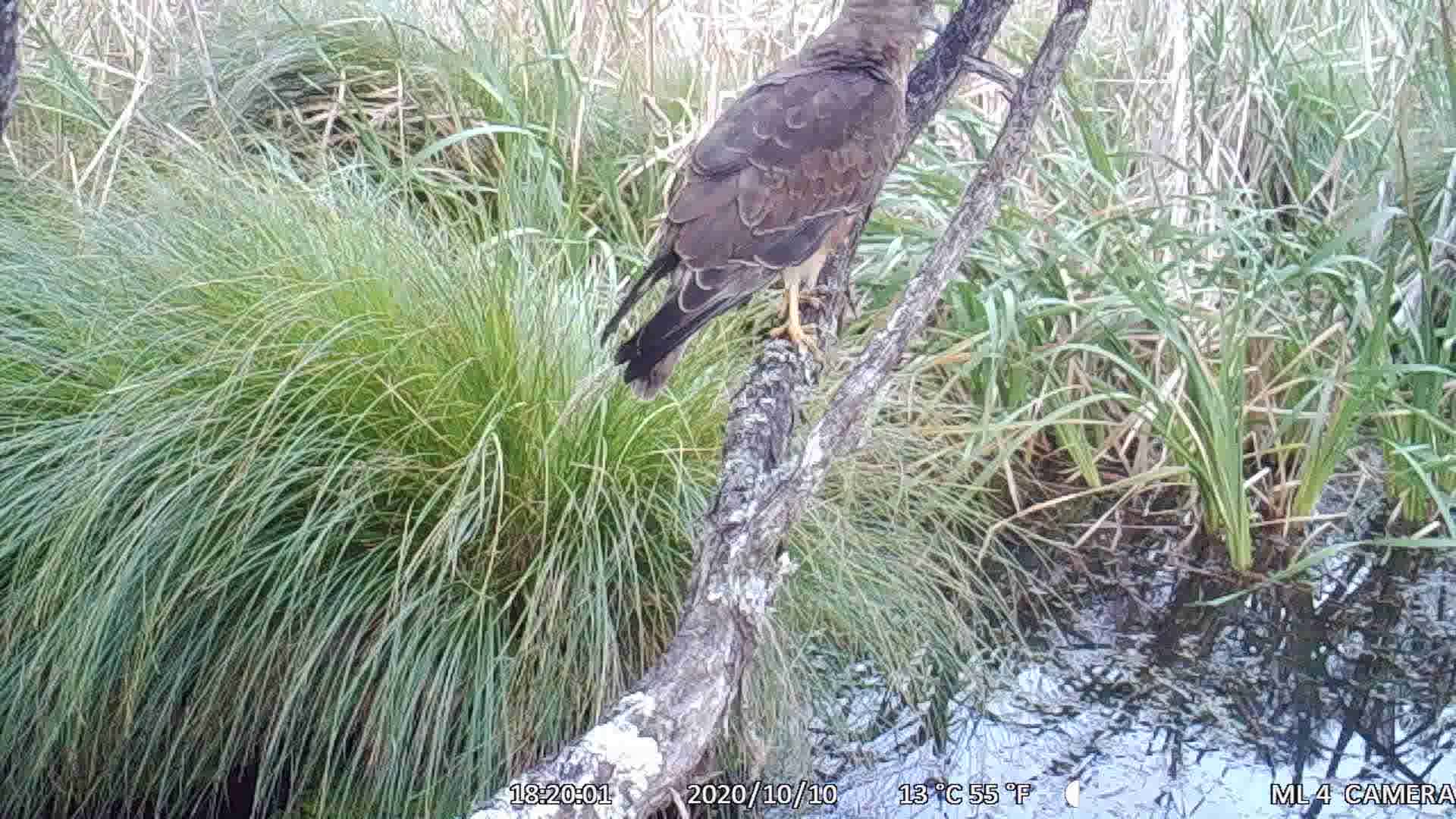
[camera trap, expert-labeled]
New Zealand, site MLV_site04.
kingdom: Animalia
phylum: Chordata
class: Aves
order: Accipitriformes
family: Accipitridae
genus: Circus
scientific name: Circus approximans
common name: swamp harrier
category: harrier